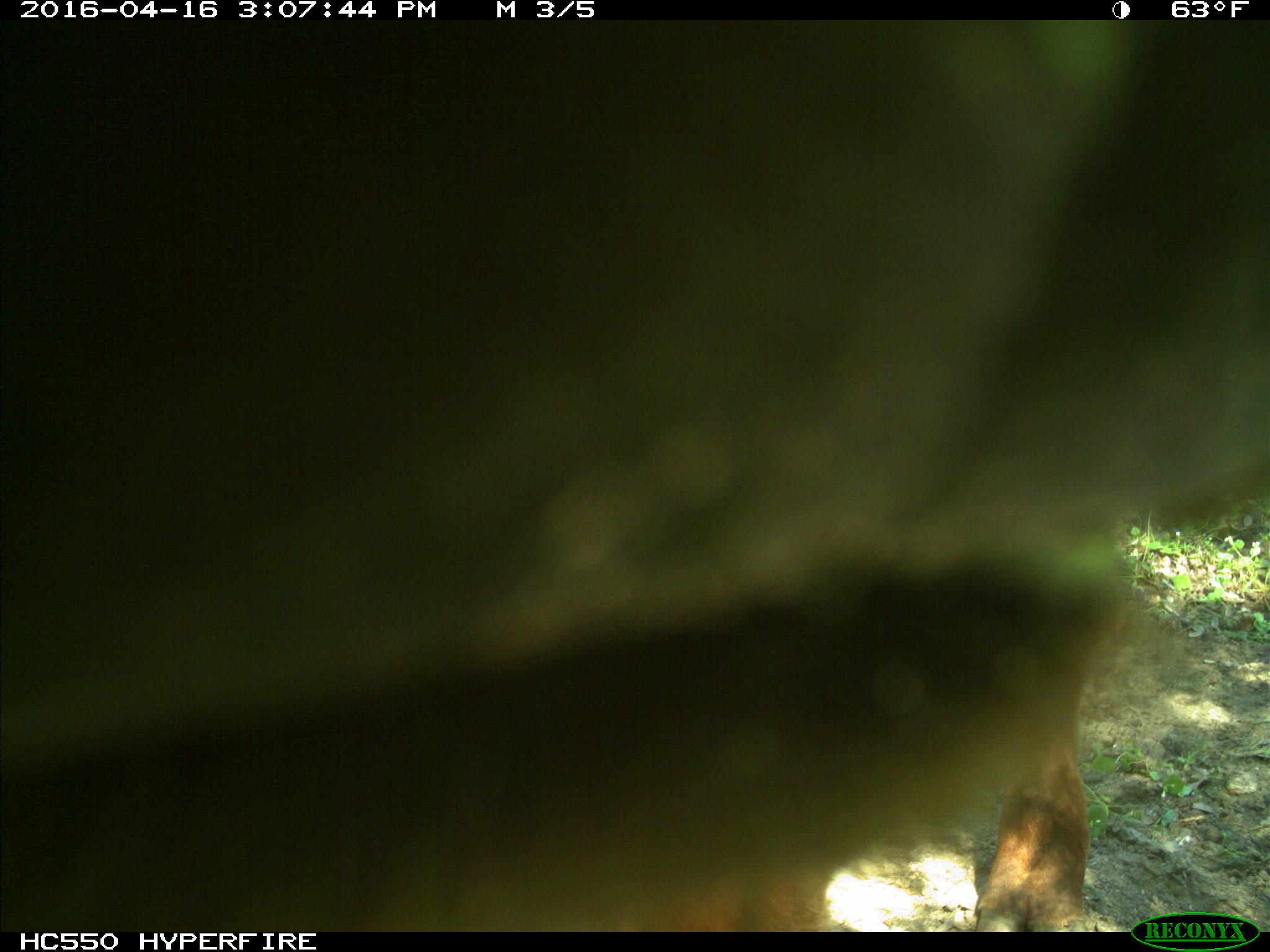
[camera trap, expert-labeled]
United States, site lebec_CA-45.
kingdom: Animalia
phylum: Chordata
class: Mammalia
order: Artiodactyla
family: Bovidae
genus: Bos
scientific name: Bos taurus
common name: domestic cow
Bos taurus (domestic cow).